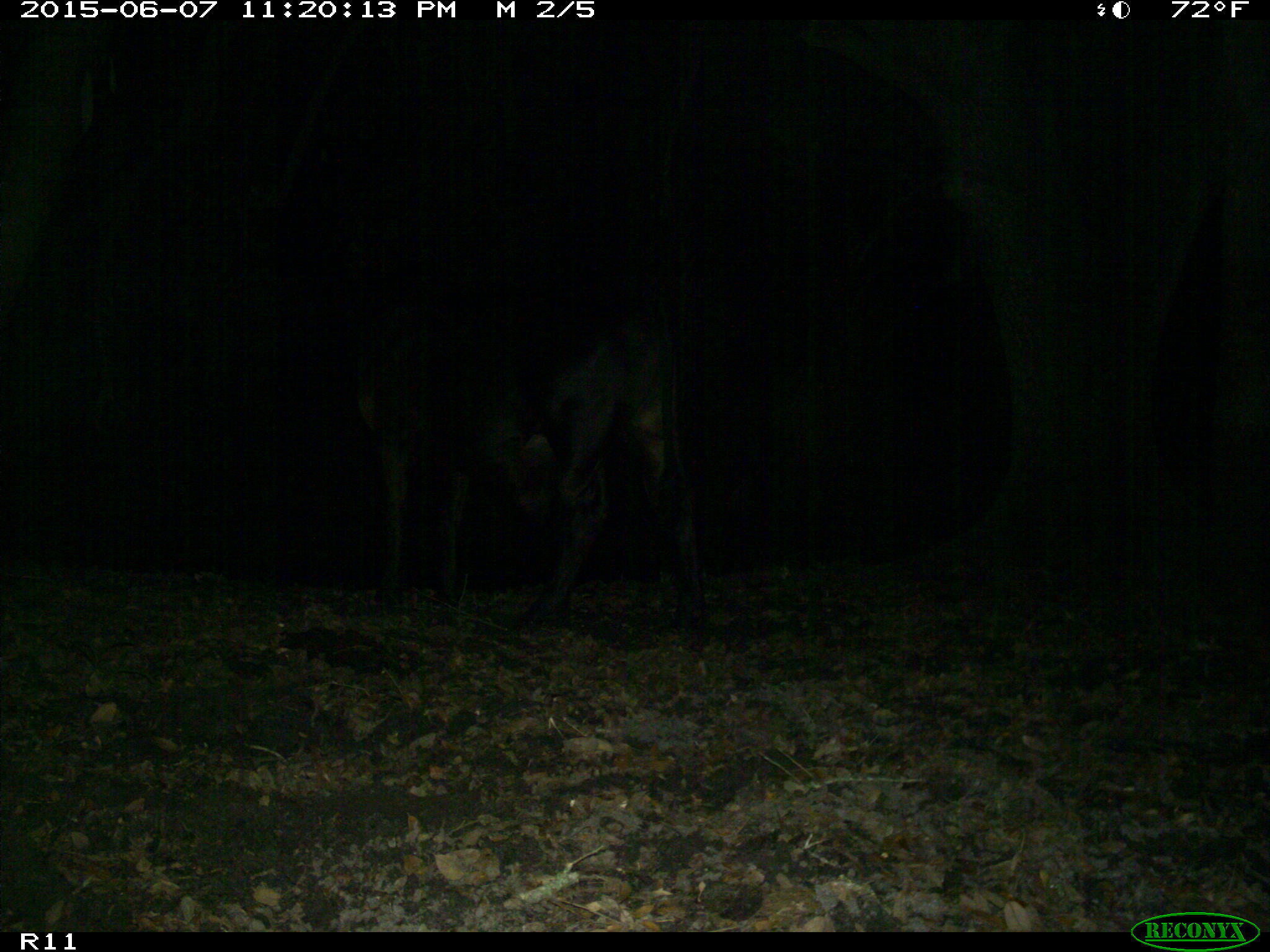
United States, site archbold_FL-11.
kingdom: Animalia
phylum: Chordata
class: Mammalia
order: Artiodactyla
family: Bovidae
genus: Bos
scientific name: Bos taurus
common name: domestic cow